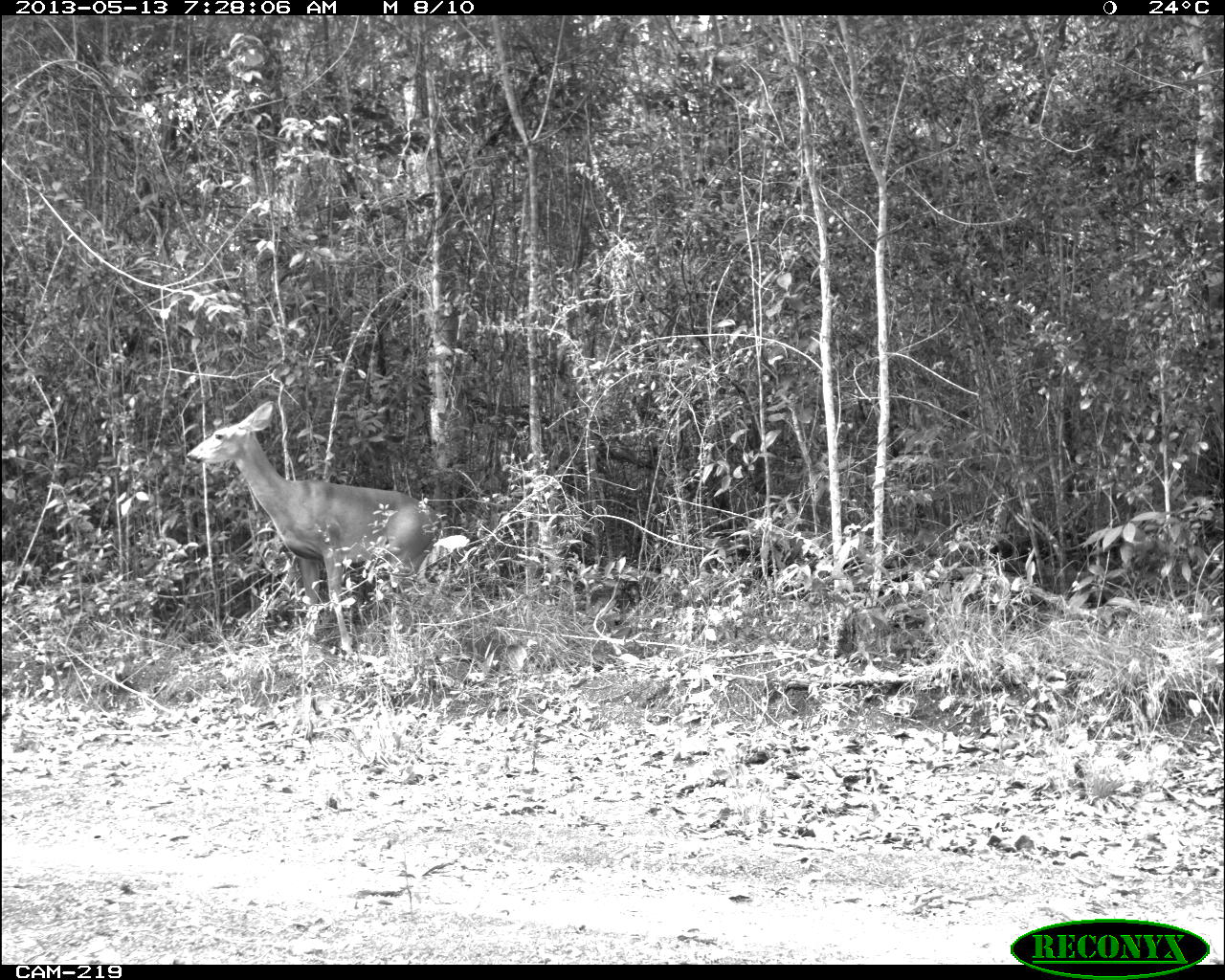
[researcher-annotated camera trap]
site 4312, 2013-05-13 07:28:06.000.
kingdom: Animalia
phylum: Chordata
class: Mammalia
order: Artiodactyla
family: Cervidae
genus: Odocoileus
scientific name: Odocoileus virginianus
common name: white-tailed deer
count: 1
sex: female